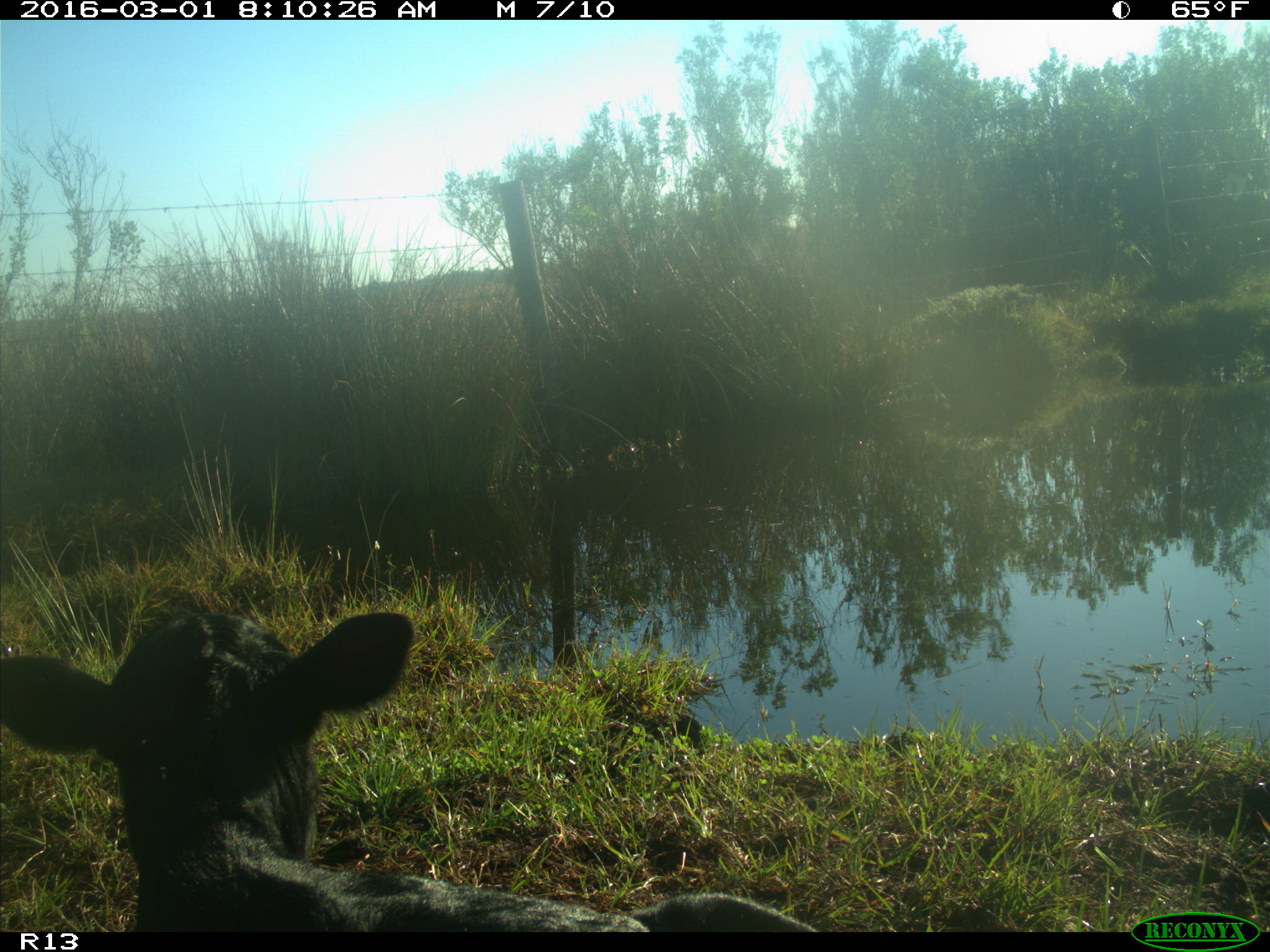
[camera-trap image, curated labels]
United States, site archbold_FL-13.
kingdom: Animalia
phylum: Chordata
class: Mammalia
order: Artiodactyla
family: Bovidae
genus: Bos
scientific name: Bos taurus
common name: domestic cow